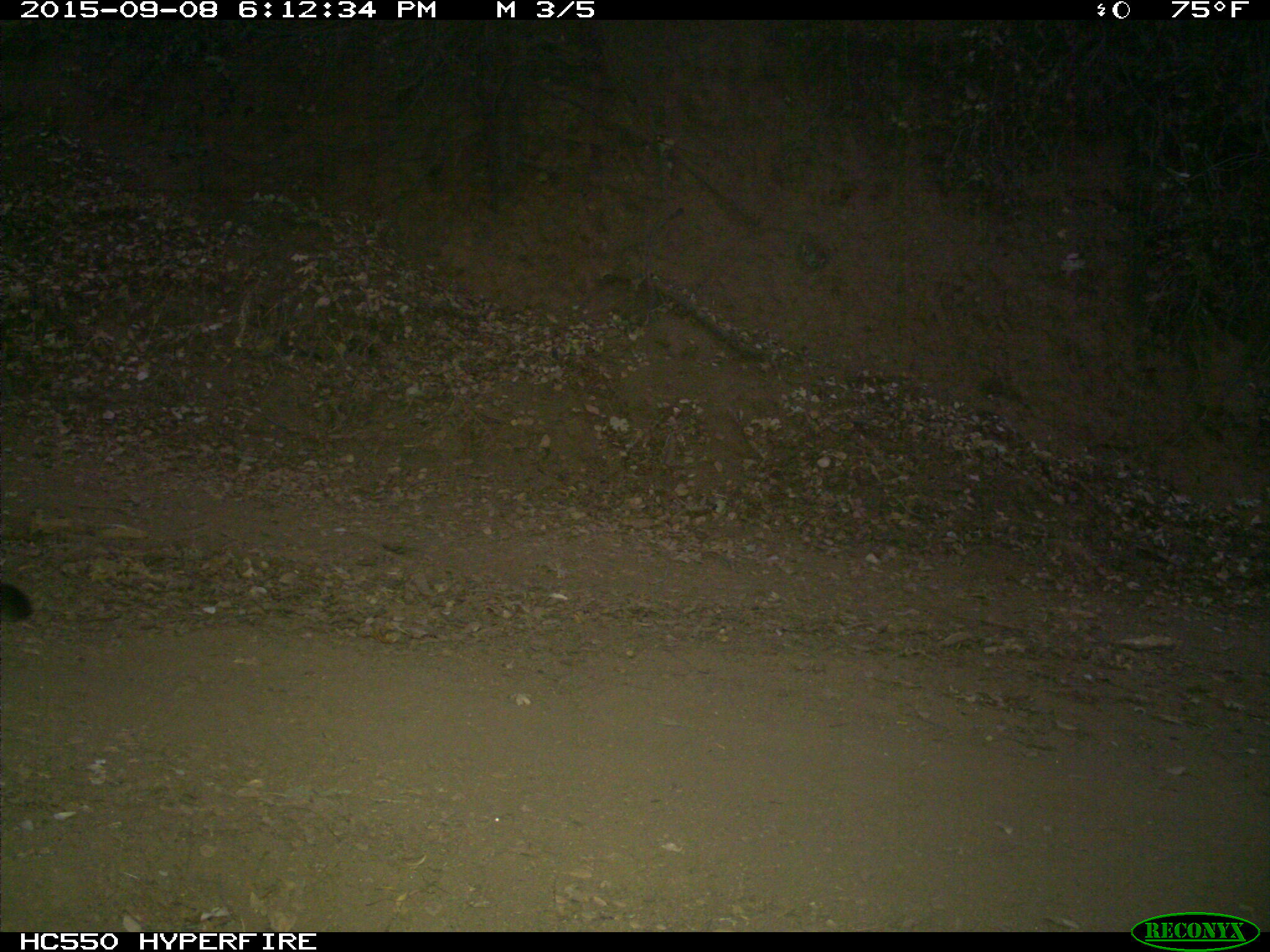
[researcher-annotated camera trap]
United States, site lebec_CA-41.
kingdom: Animalia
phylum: Chordata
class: Mammalia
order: Carnivora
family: Felidae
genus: Puma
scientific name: Puma concolor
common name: mountain lion